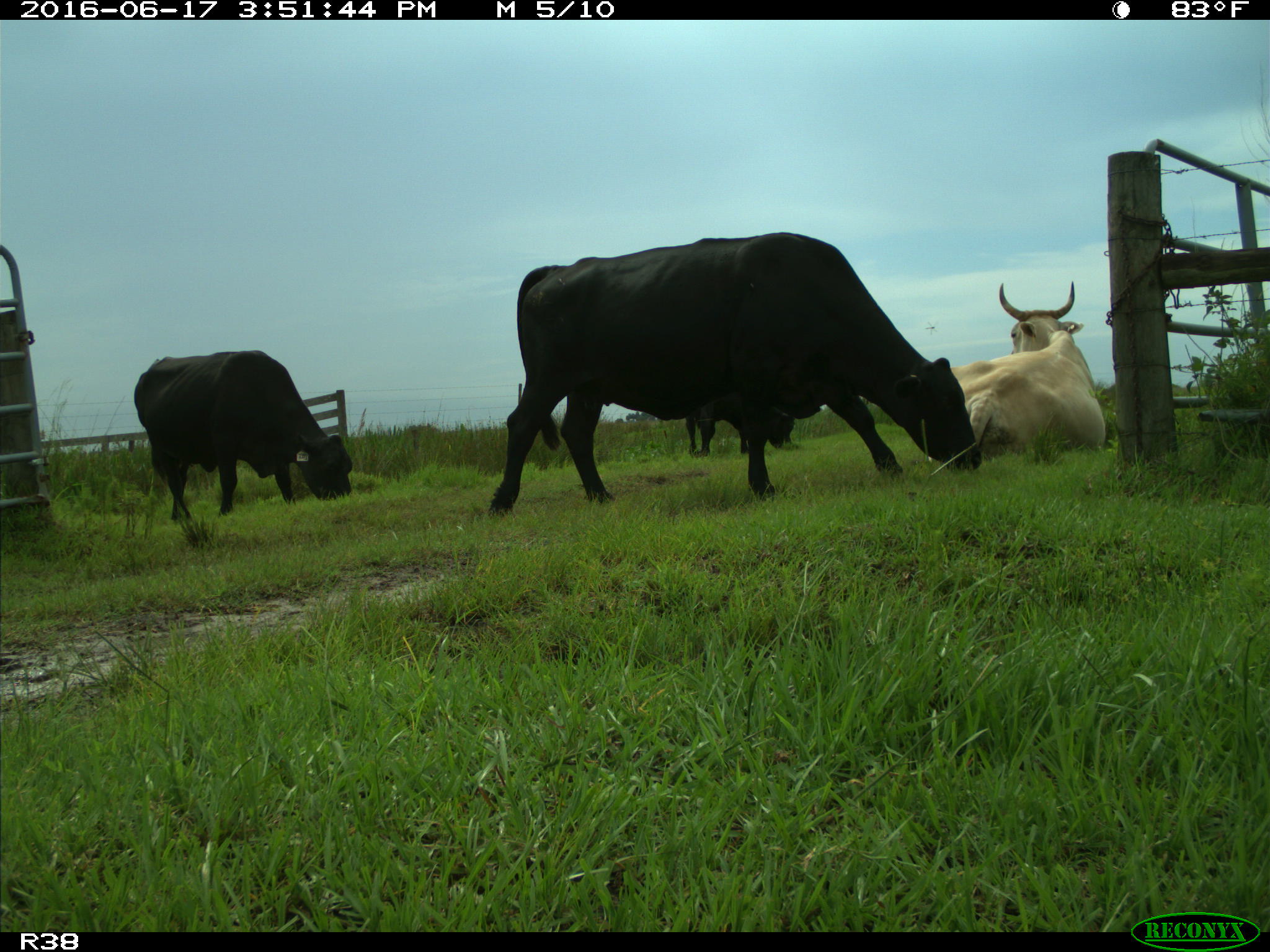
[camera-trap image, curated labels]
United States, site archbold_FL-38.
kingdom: Animalia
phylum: Chordata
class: Mammalia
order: Artiodactyla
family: Bovidae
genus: Bos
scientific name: Bos taurus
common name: domestic cow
Bos taurus (domestic cow).